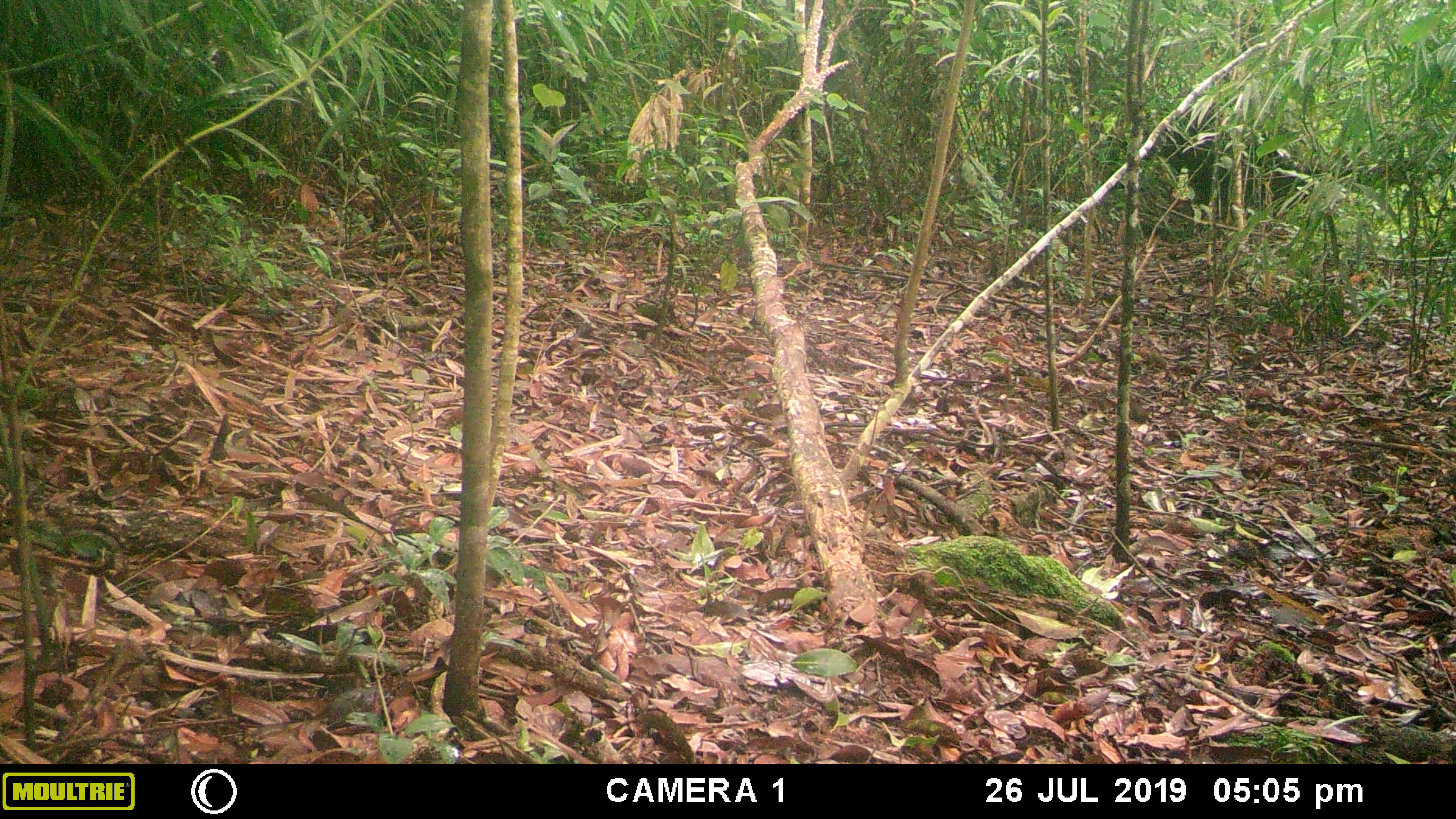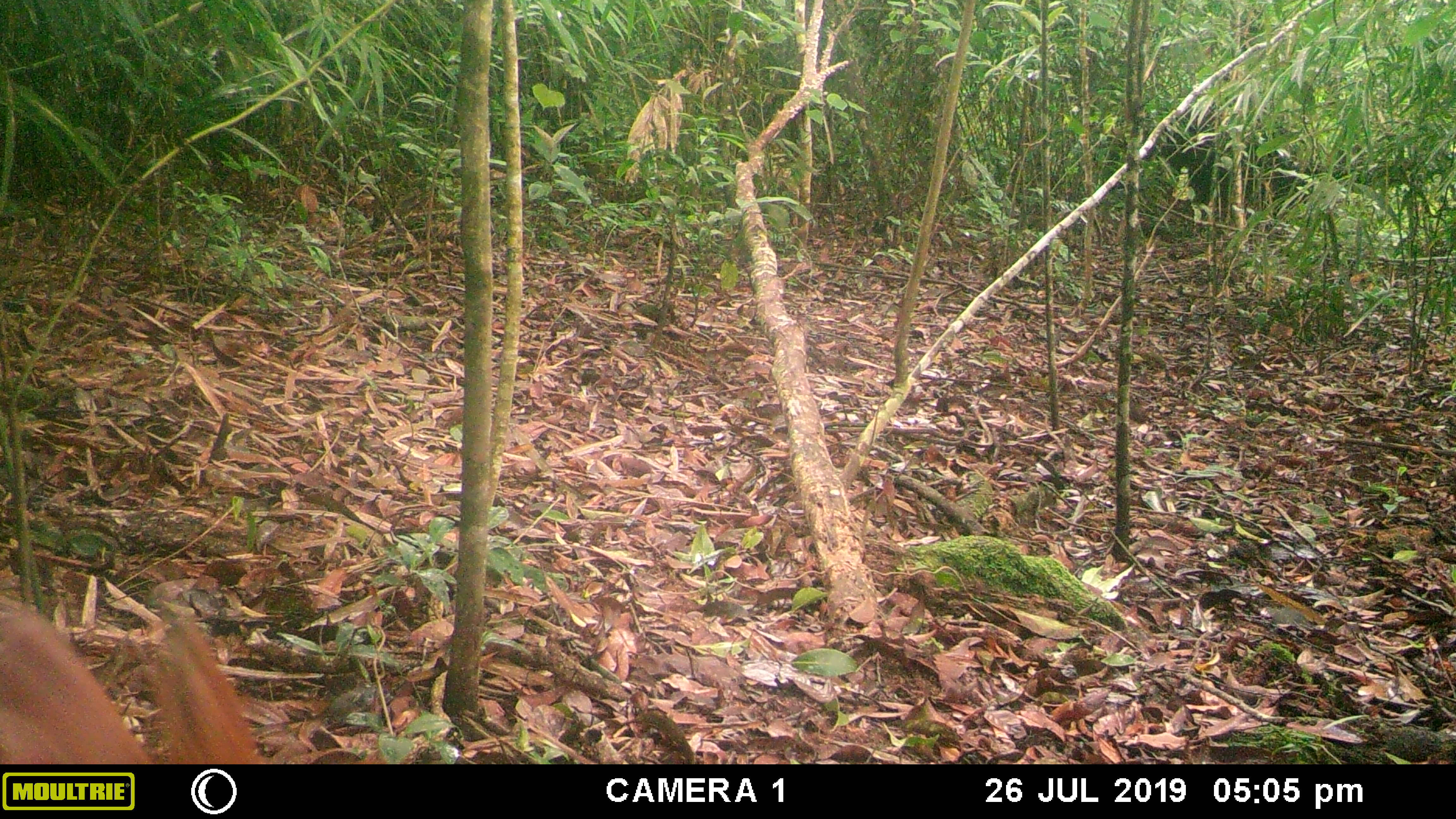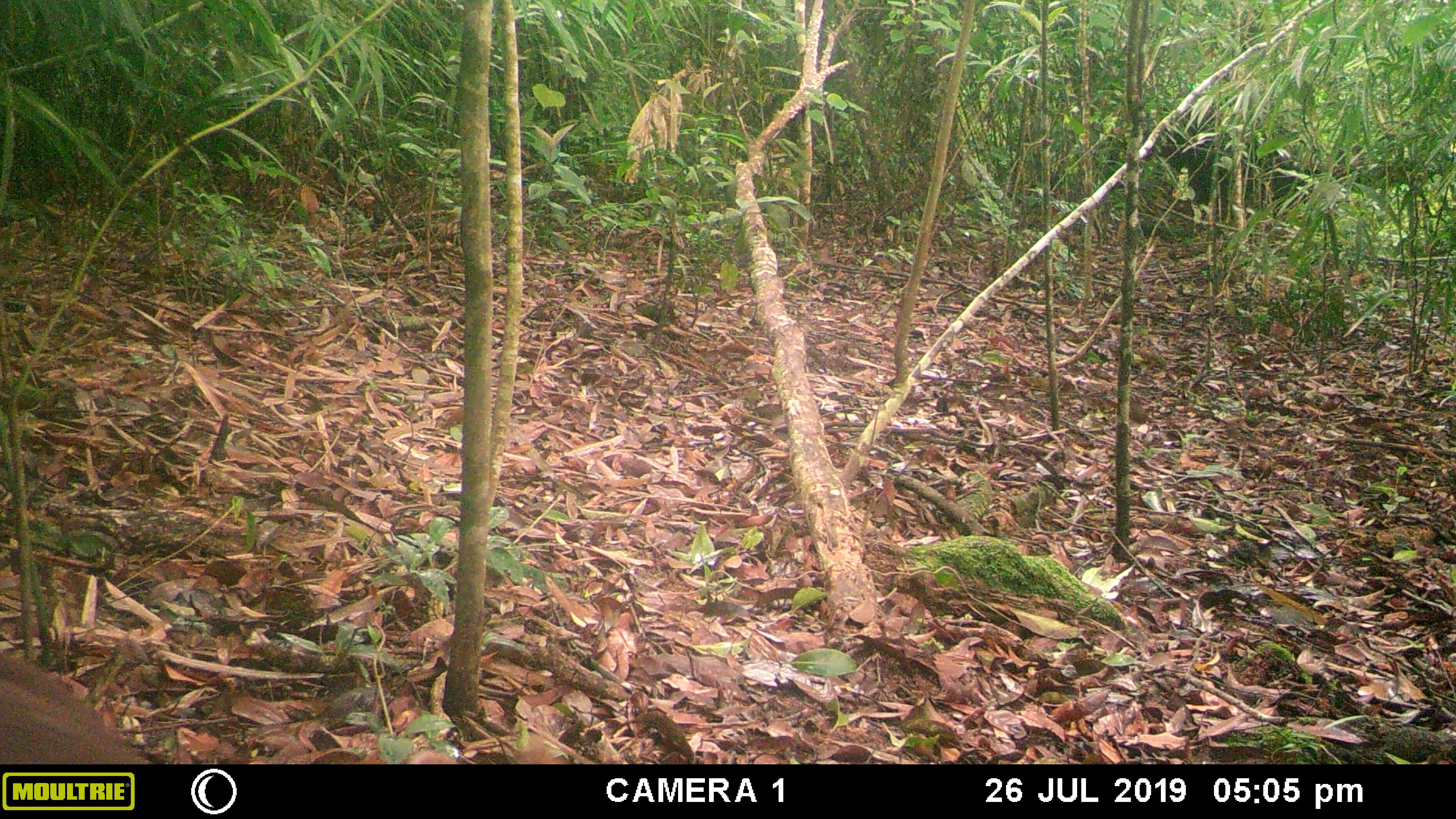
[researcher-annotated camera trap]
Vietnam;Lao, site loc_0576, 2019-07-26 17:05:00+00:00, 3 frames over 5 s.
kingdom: Animalia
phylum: Chordata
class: Mammalia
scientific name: Mammalia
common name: mammal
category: unidentified mammal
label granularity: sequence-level